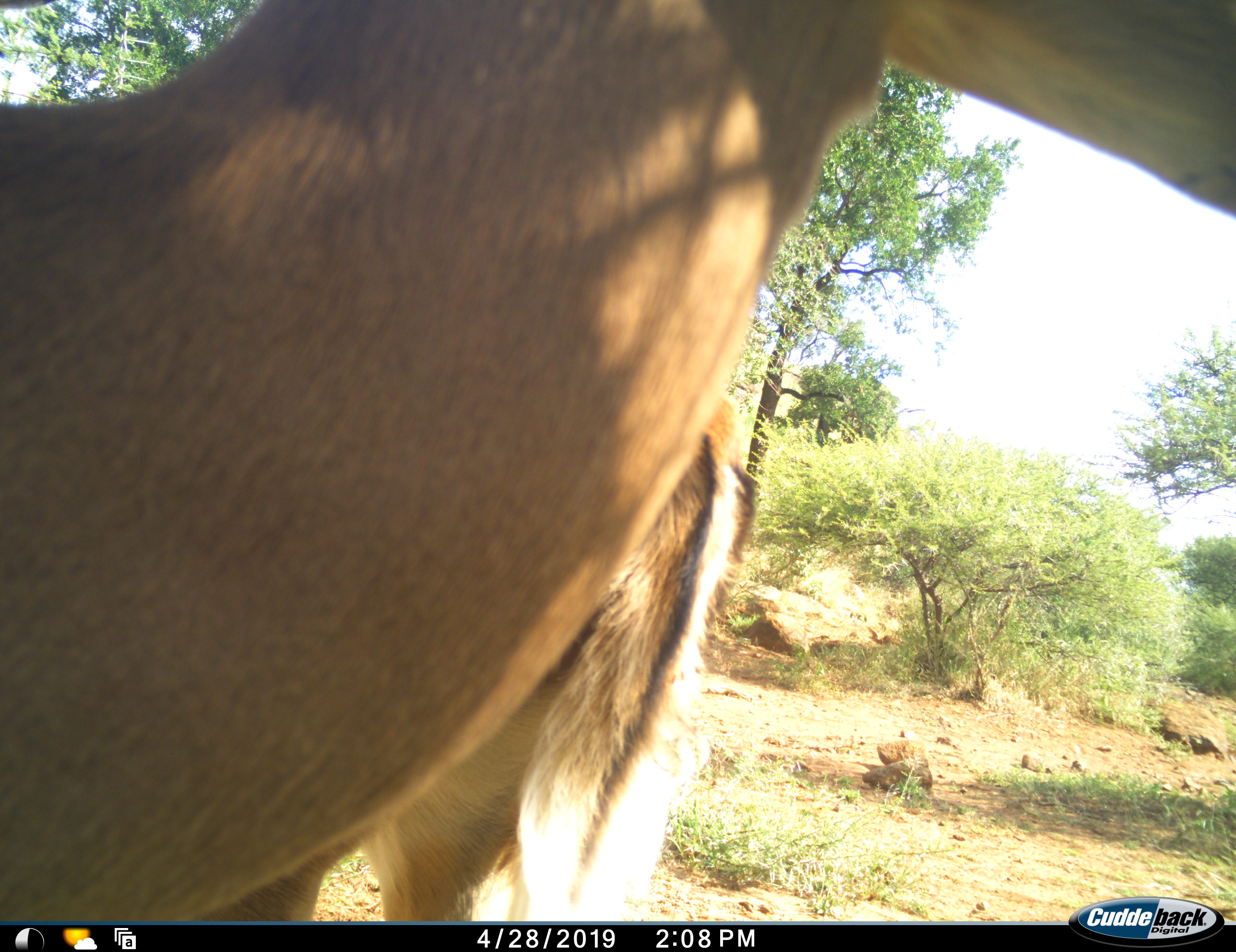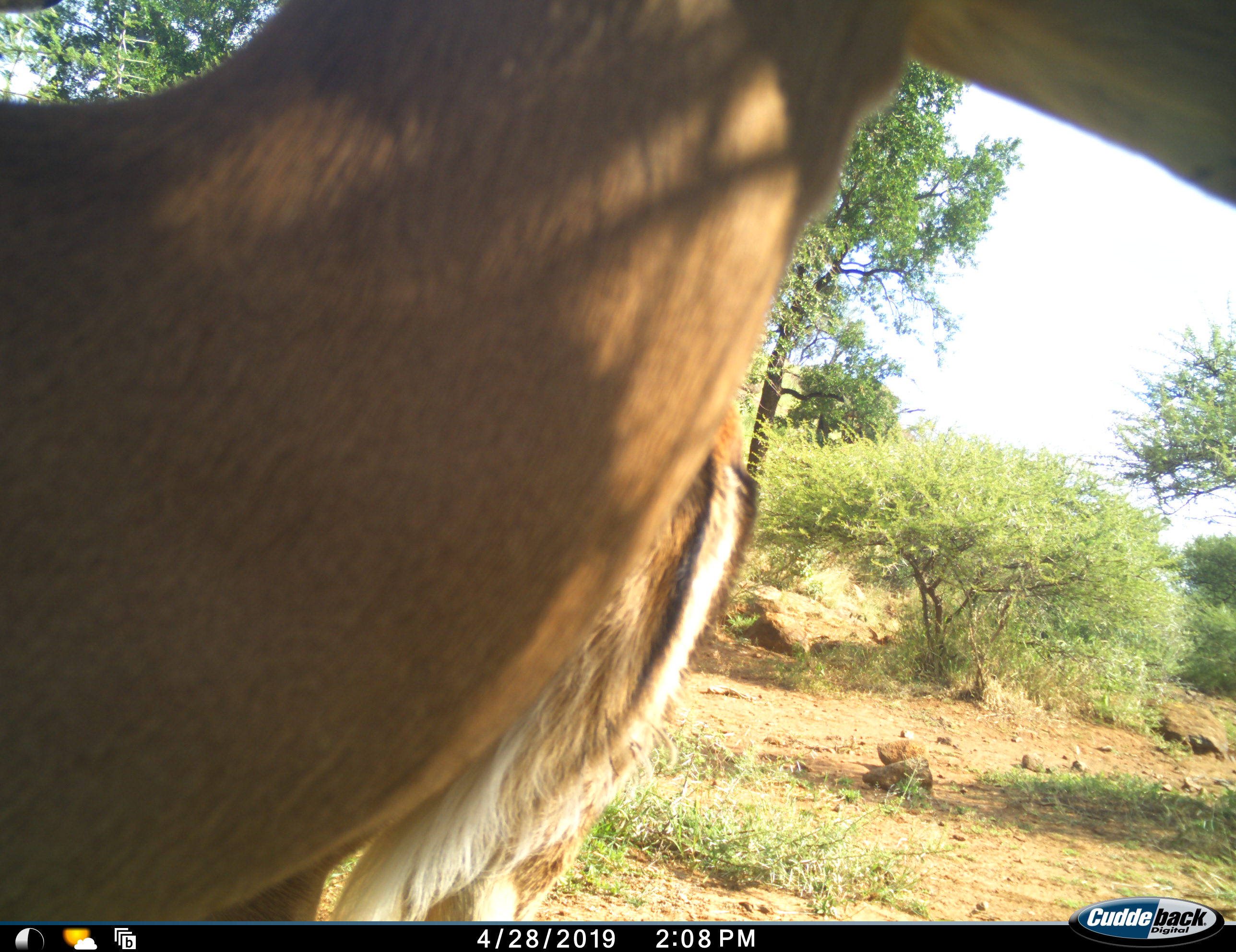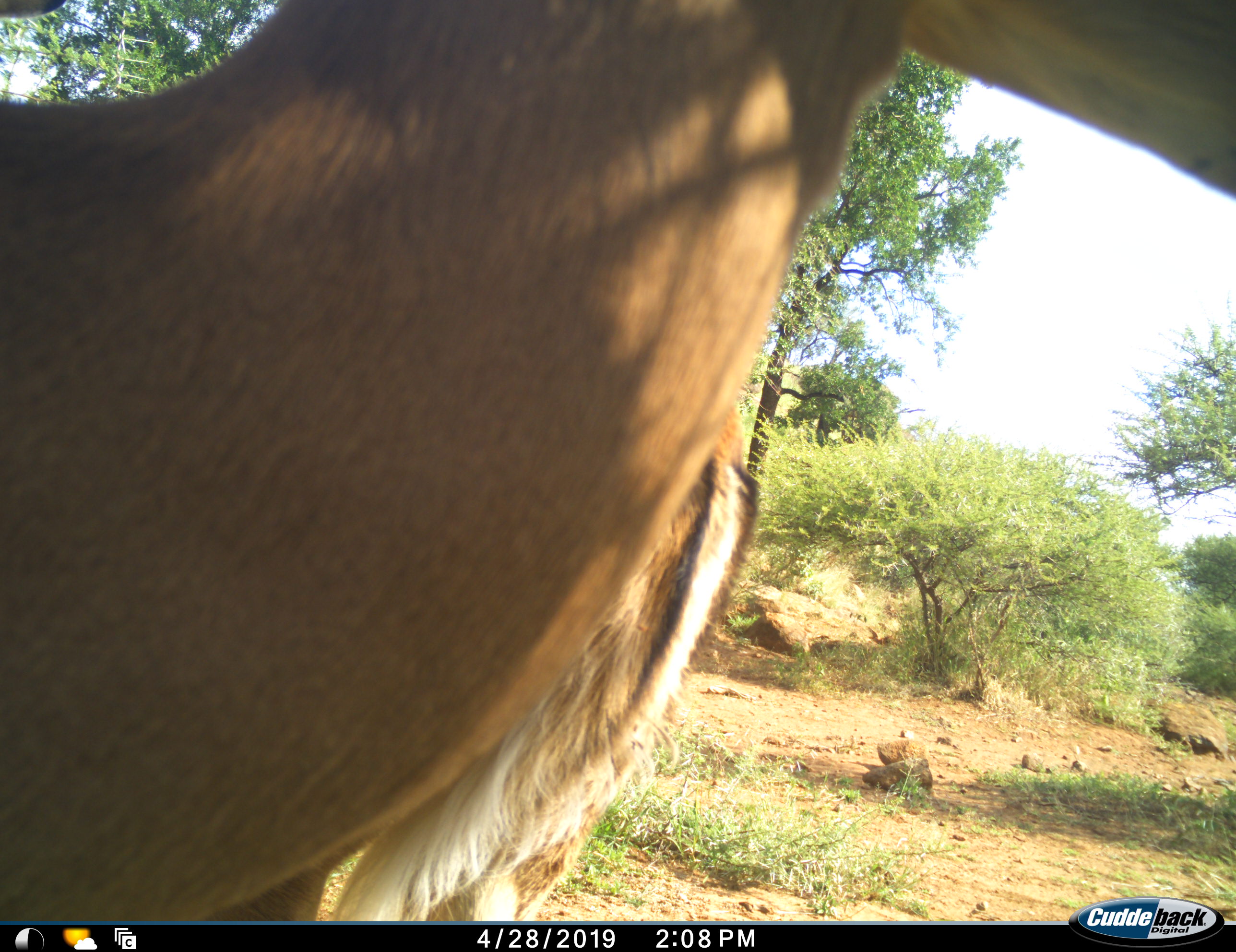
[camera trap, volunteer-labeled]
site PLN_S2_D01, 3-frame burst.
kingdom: Animalia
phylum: Chordata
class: Mammalia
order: Artiodactyla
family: Bovidae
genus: Aepyceros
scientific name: Aepyceros melampus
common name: impala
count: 2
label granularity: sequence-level